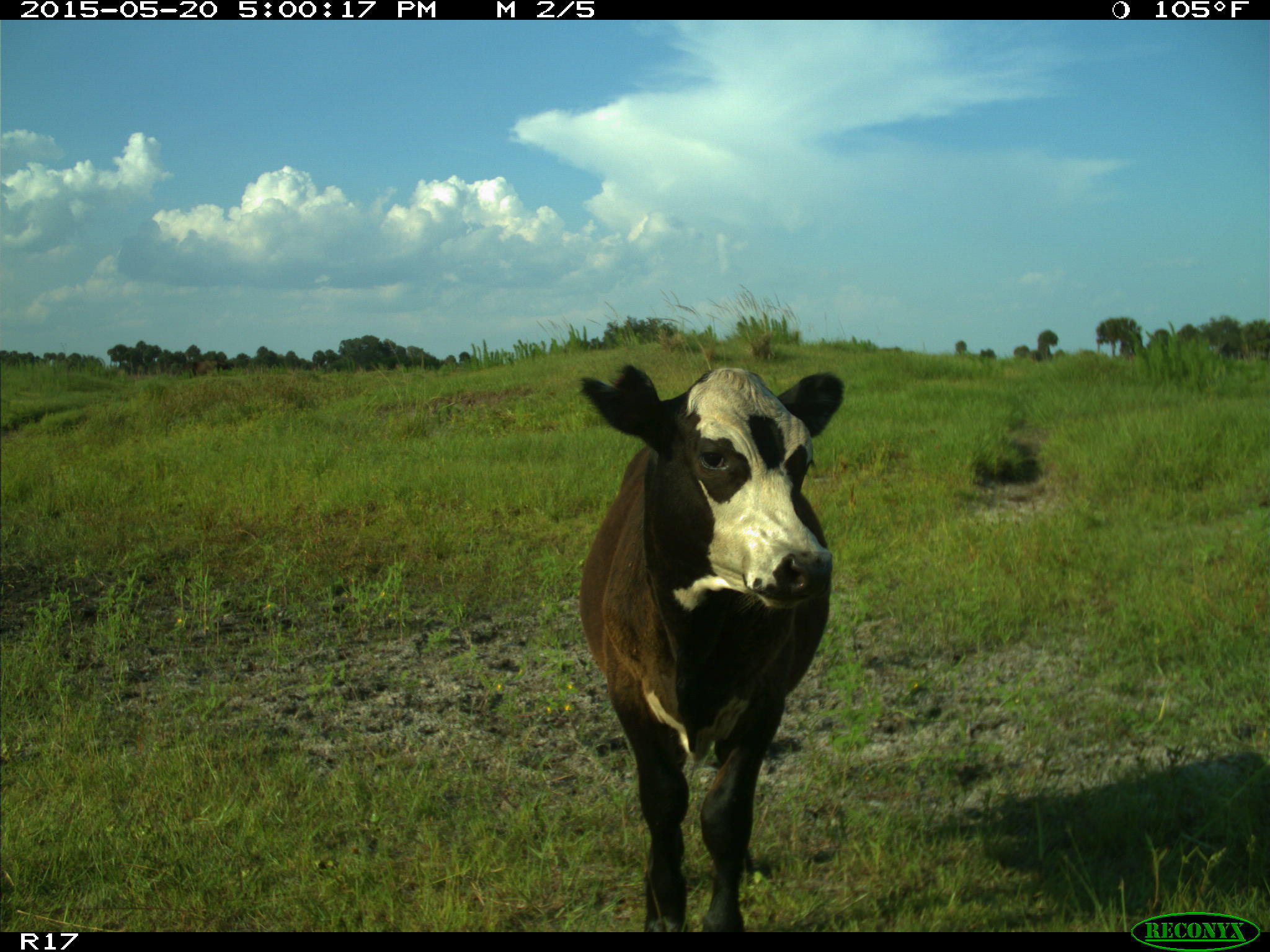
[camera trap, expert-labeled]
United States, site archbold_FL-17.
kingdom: Animalia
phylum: Chordata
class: Mammalia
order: Artiodactyla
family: Bovidae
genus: Bos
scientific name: Bos taurus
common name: domestic cow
Bos taurus (domestic cow).